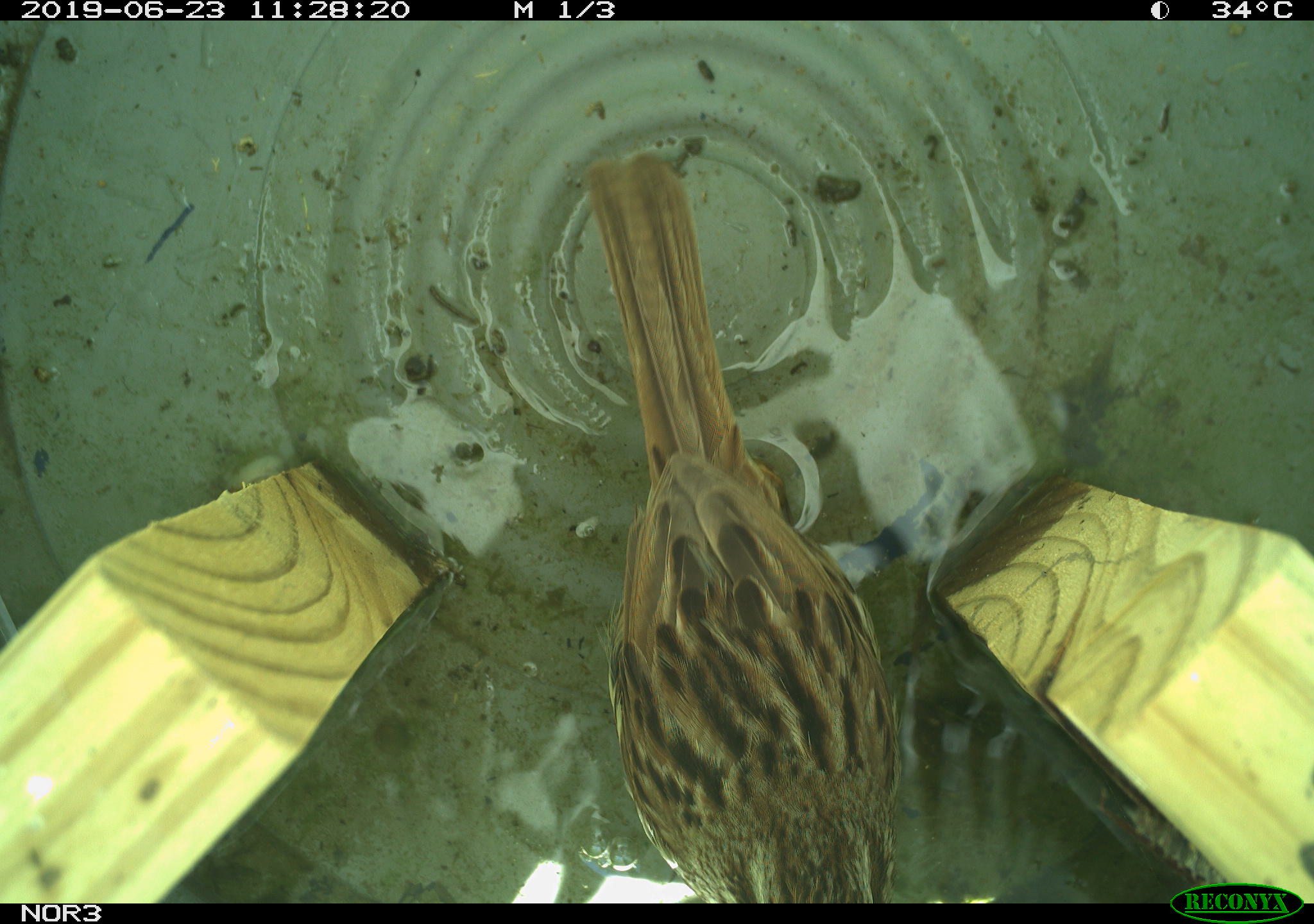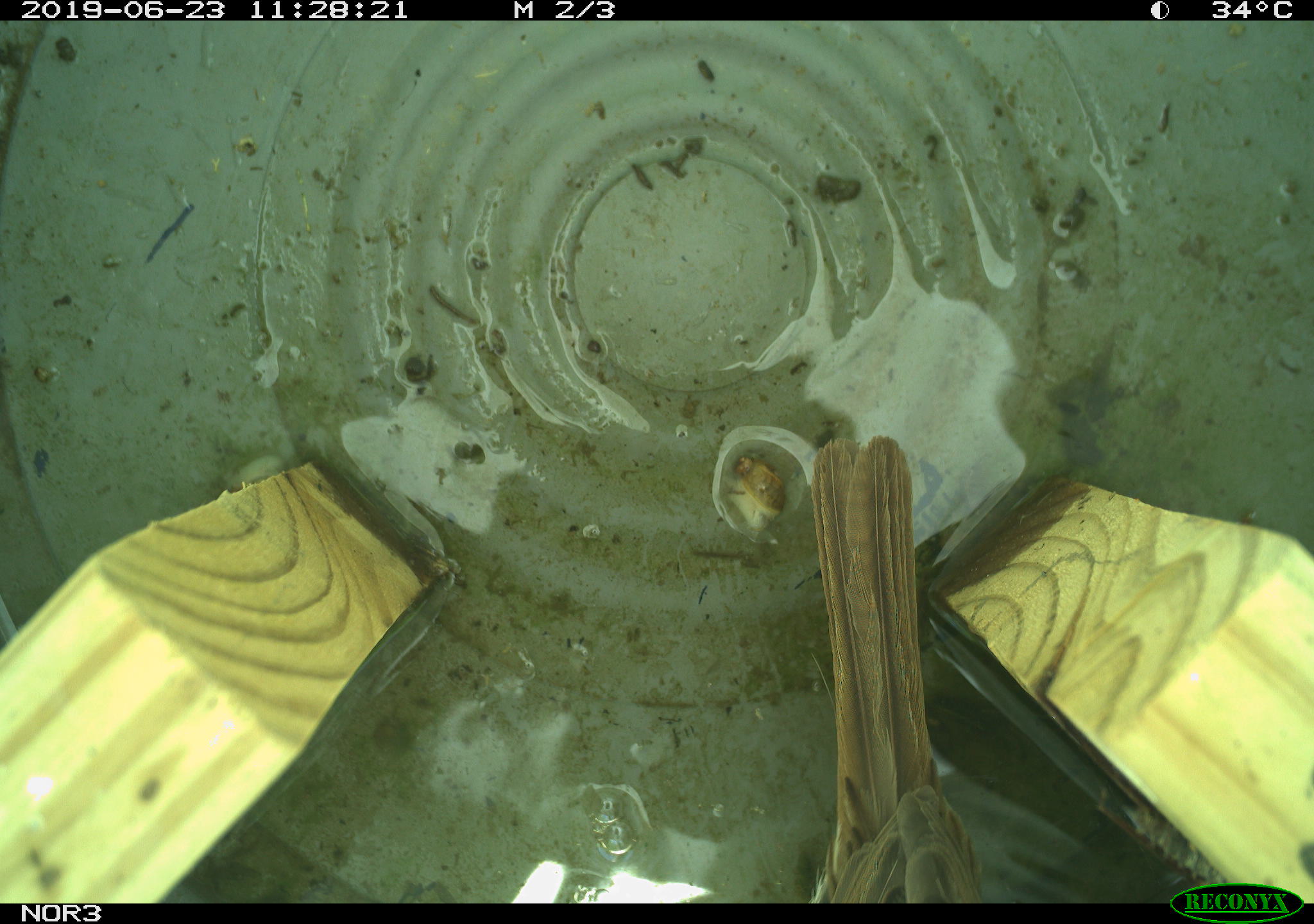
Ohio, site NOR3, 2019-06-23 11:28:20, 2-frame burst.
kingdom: Animalia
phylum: Chordata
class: Aves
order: Passeriformes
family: Passerellidae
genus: Melospiza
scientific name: Melospiza melodia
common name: song sparrow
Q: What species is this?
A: Song sparrow (Melospiza melodia).